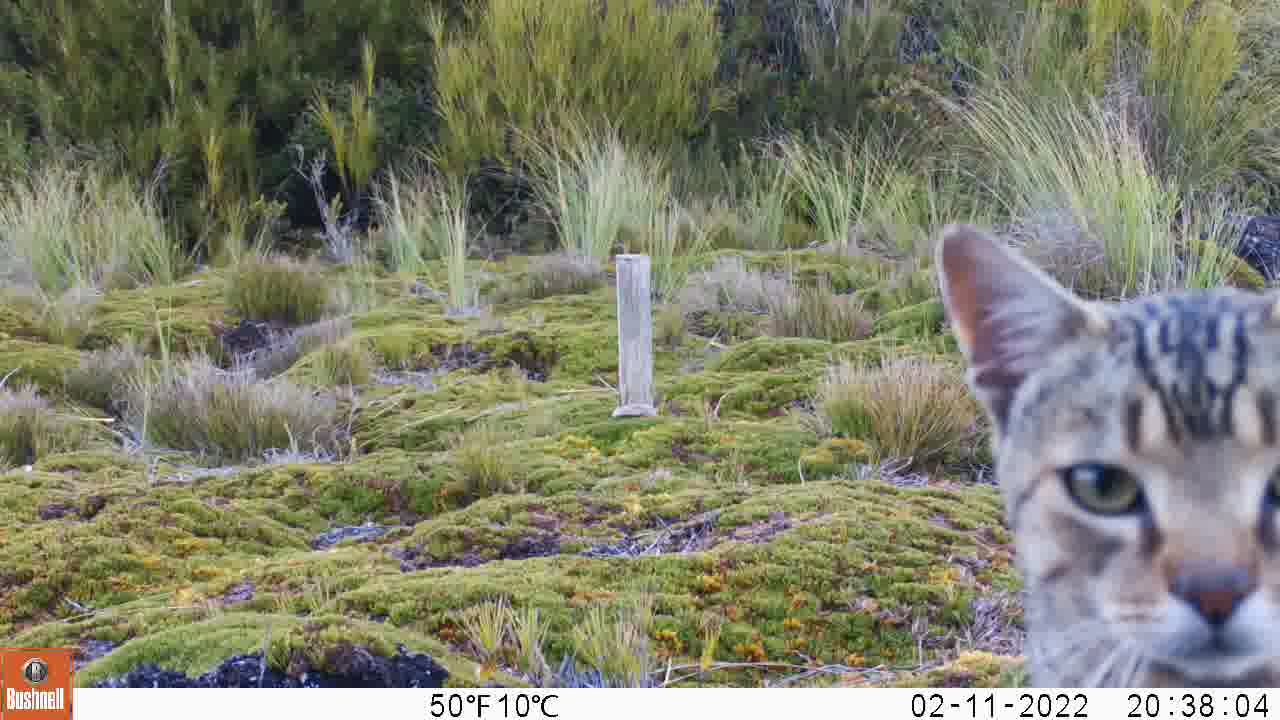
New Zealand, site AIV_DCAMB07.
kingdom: Animalia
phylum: Chordata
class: Mammalia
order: Carnivora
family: Felidae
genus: Felis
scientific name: Felis catus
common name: domestic cat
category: cat